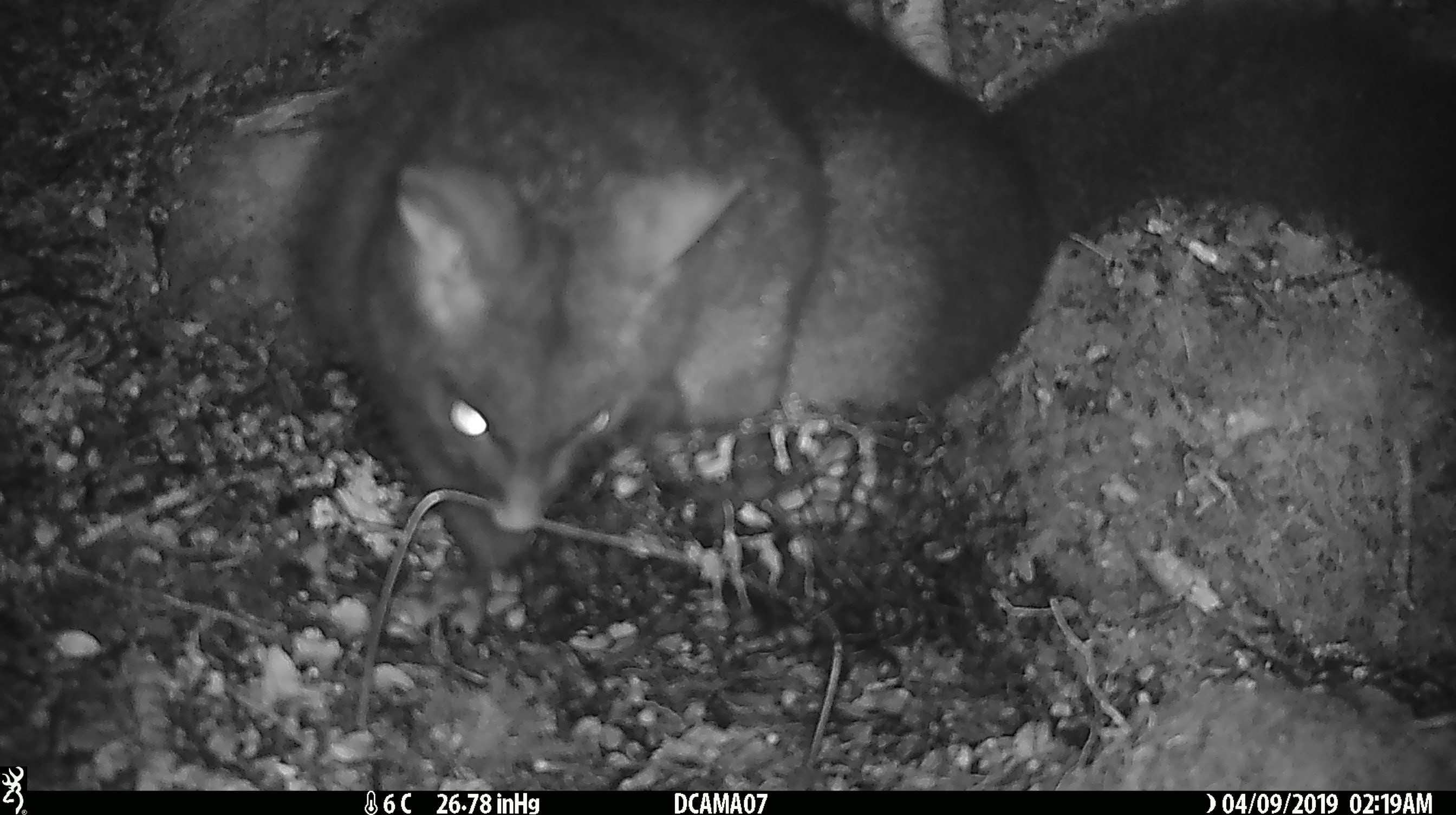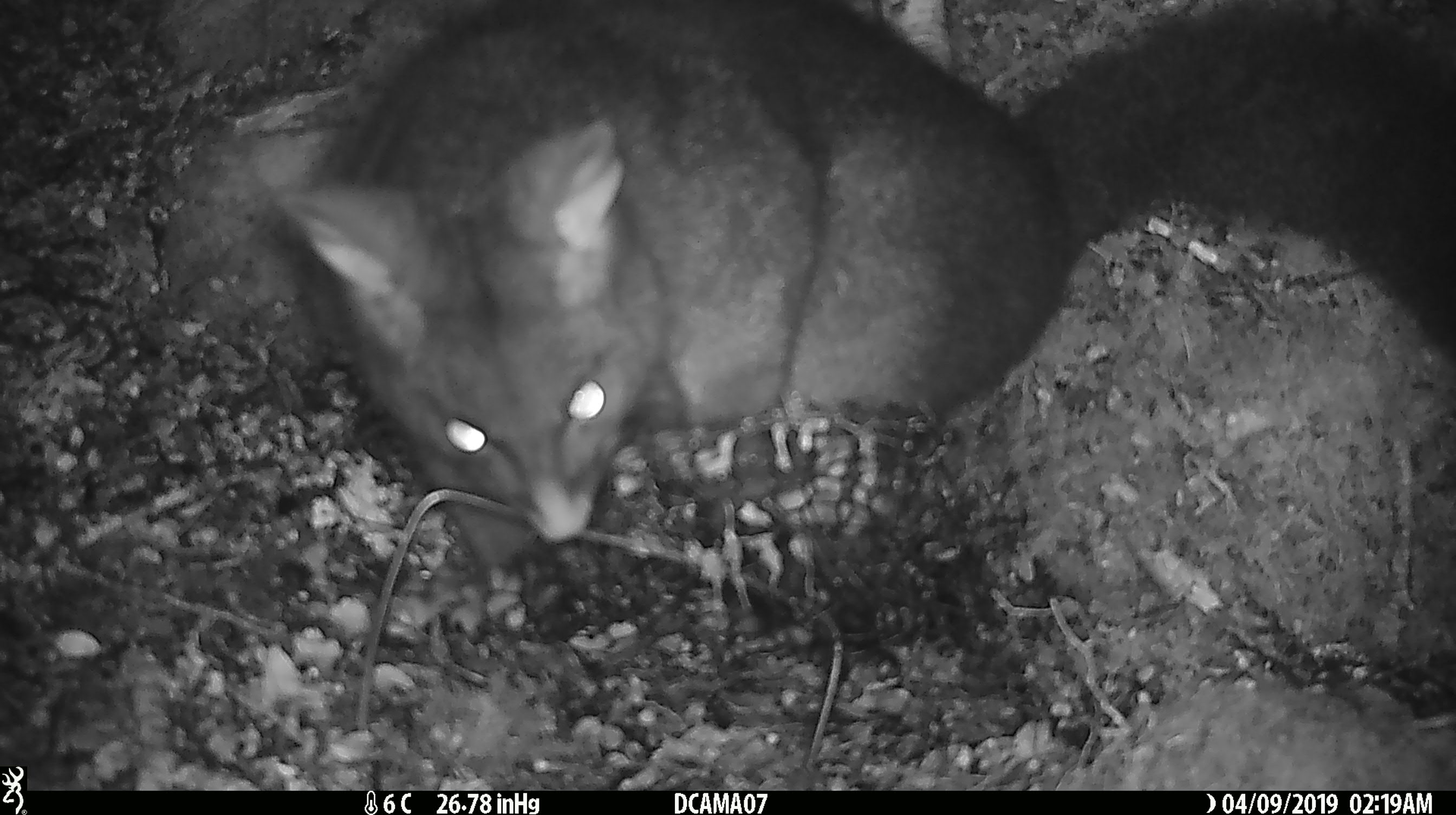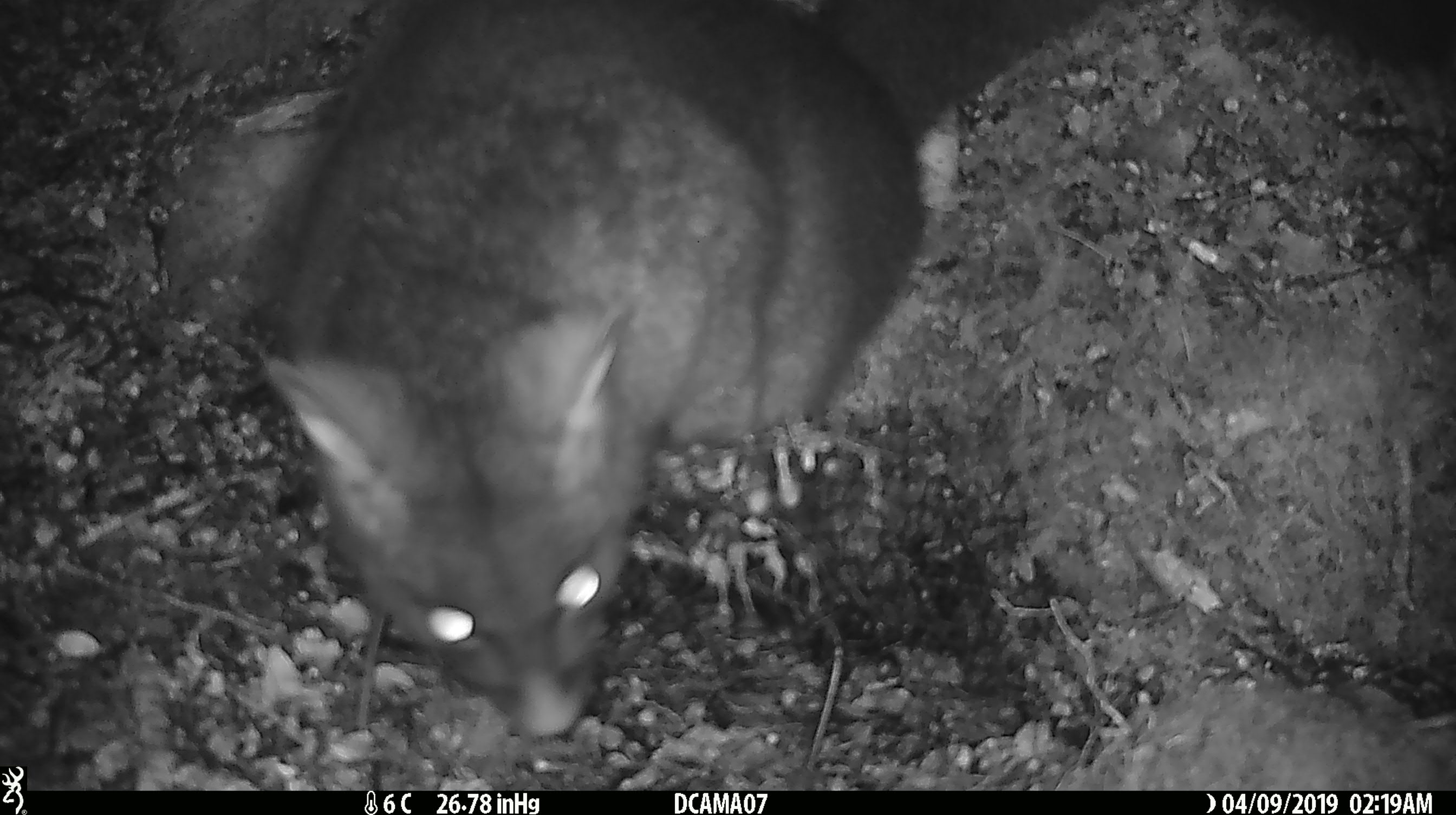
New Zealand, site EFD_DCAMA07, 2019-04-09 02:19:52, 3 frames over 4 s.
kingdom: Animalia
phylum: Chordata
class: Mammalia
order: Diprotodontia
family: Phalangeridae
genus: Trichosurus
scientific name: Trichosurus vulpecula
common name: common brushtail possum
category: possum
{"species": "possum (common brushtail possum) (Trichosurus vulpecula)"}